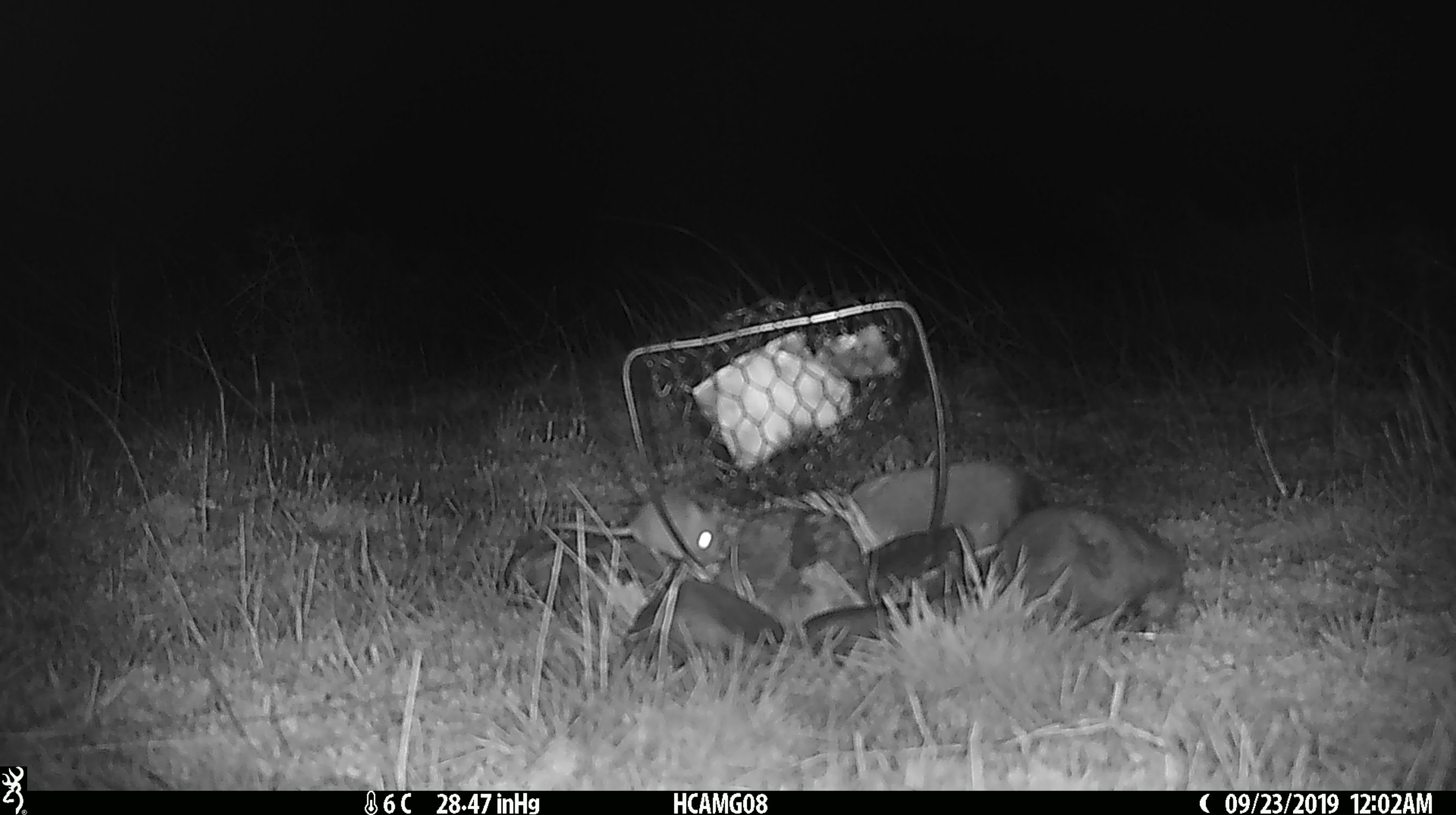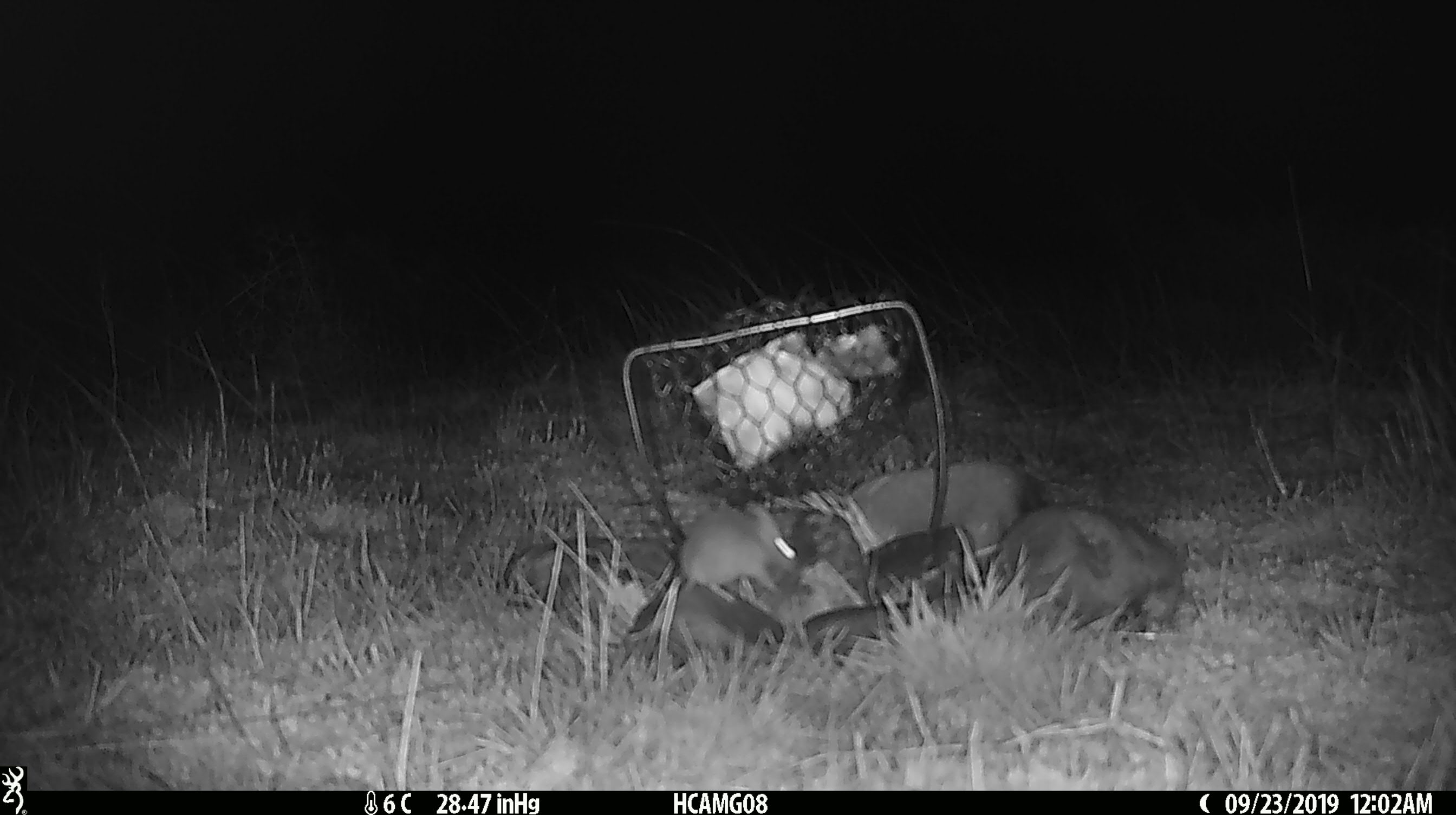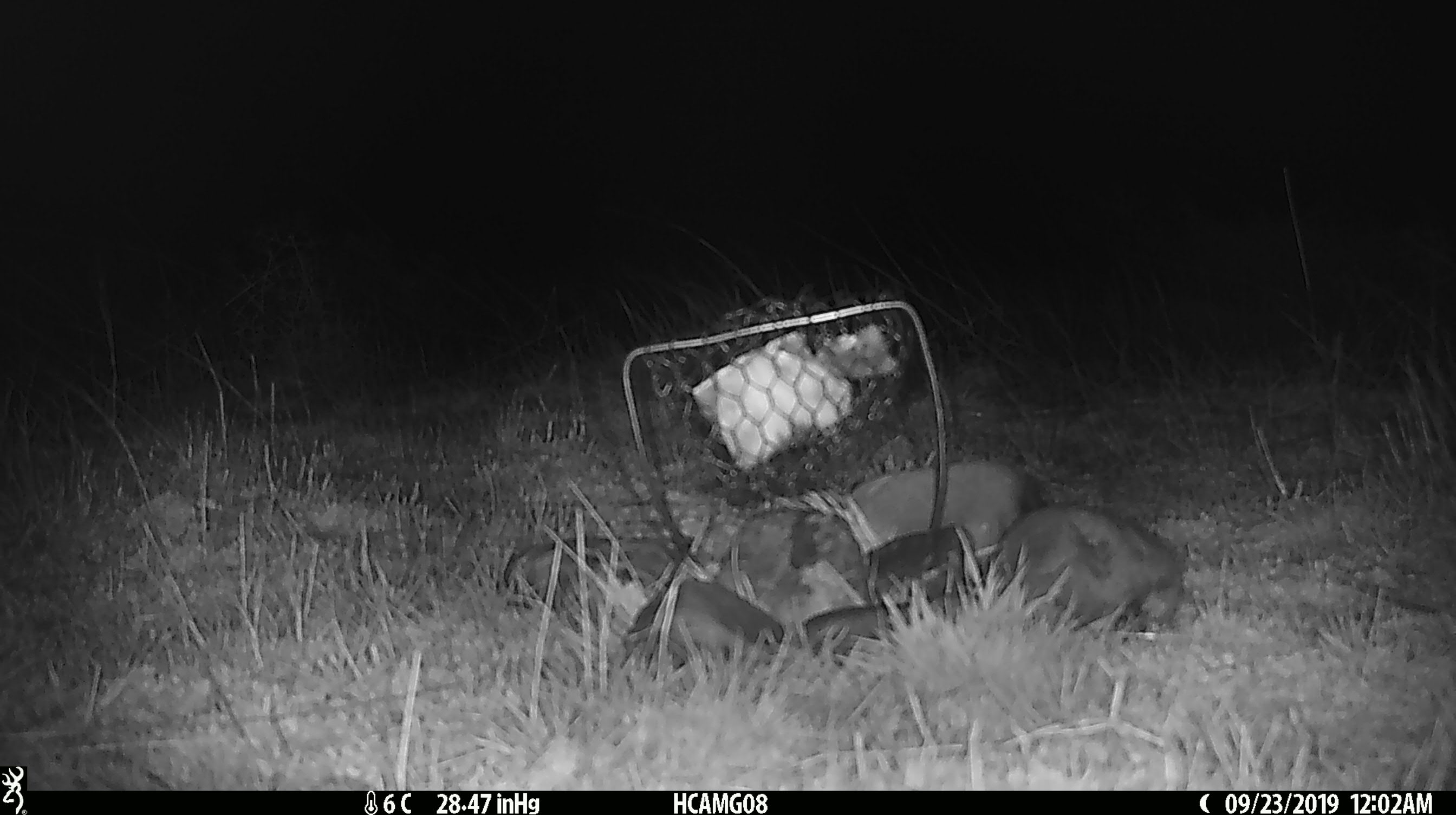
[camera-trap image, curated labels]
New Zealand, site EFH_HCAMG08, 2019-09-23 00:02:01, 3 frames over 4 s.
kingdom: Animalia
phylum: Chordata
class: Mammalia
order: Rodentia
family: Muridae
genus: Mus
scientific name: Mus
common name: mouse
Mouse (Mus).